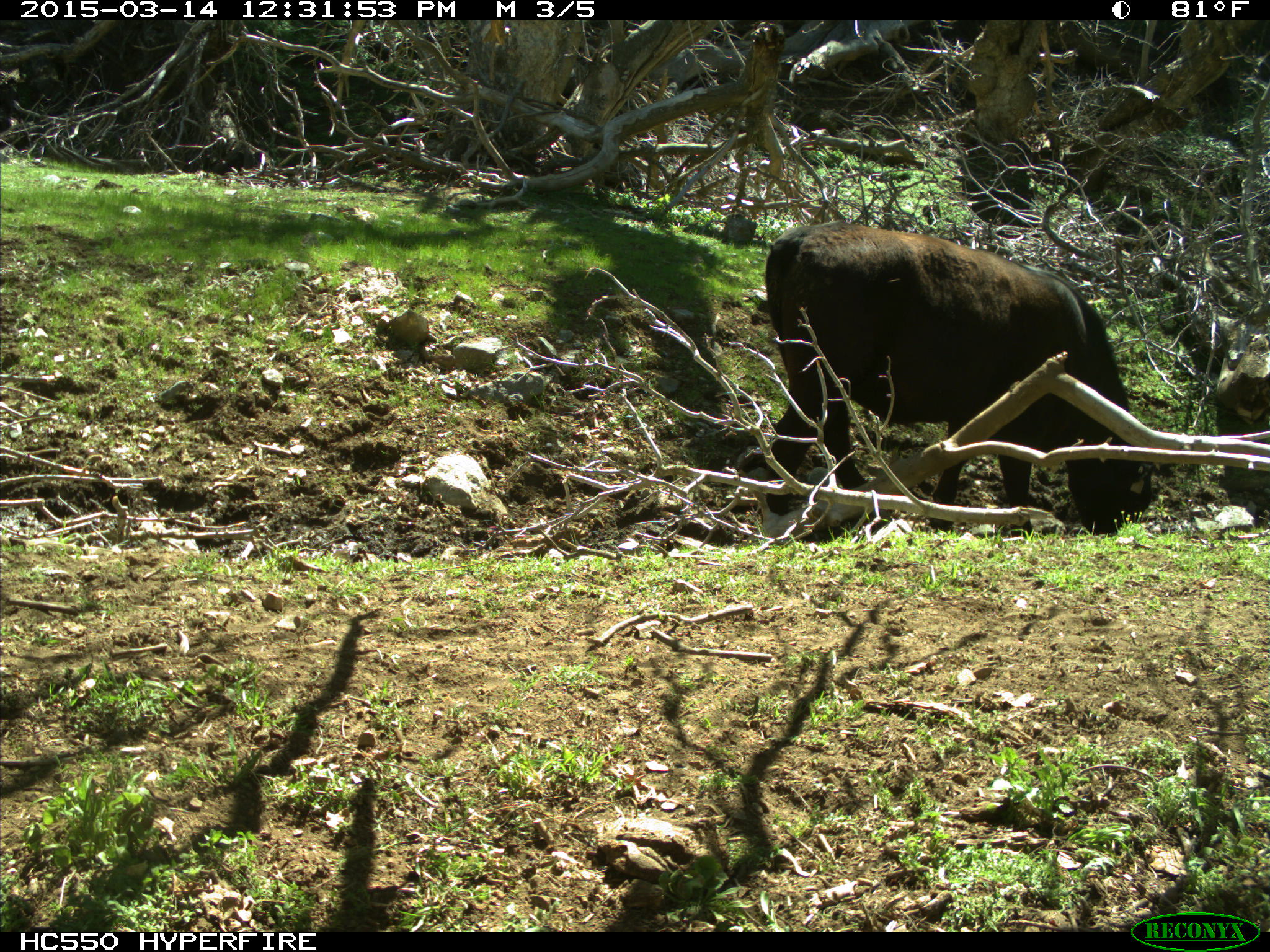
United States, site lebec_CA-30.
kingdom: Animalia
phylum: Chordata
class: Mammalia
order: Artiodactyla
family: Bovidae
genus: Bos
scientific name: Bos taurus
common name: domestic cow